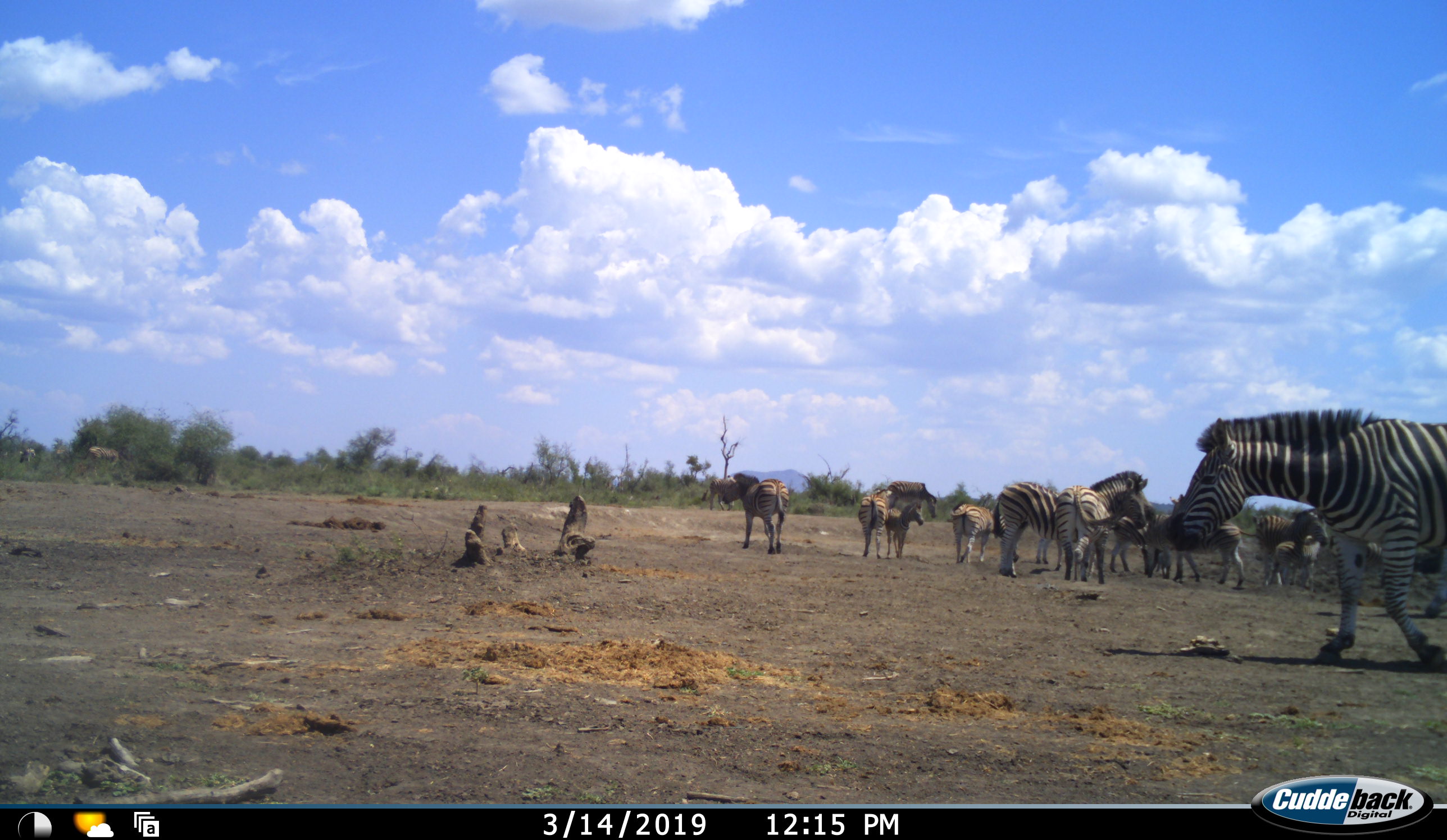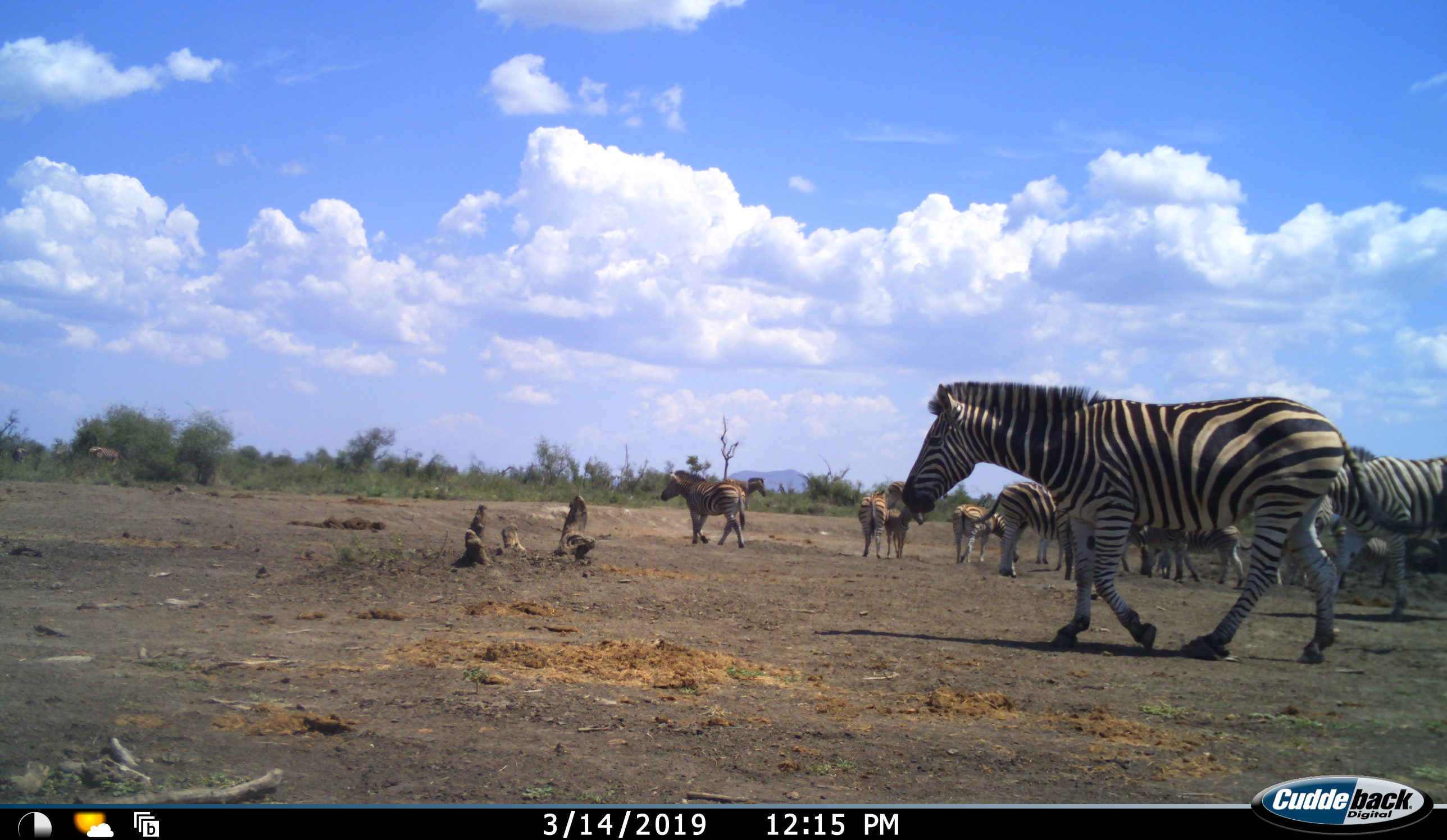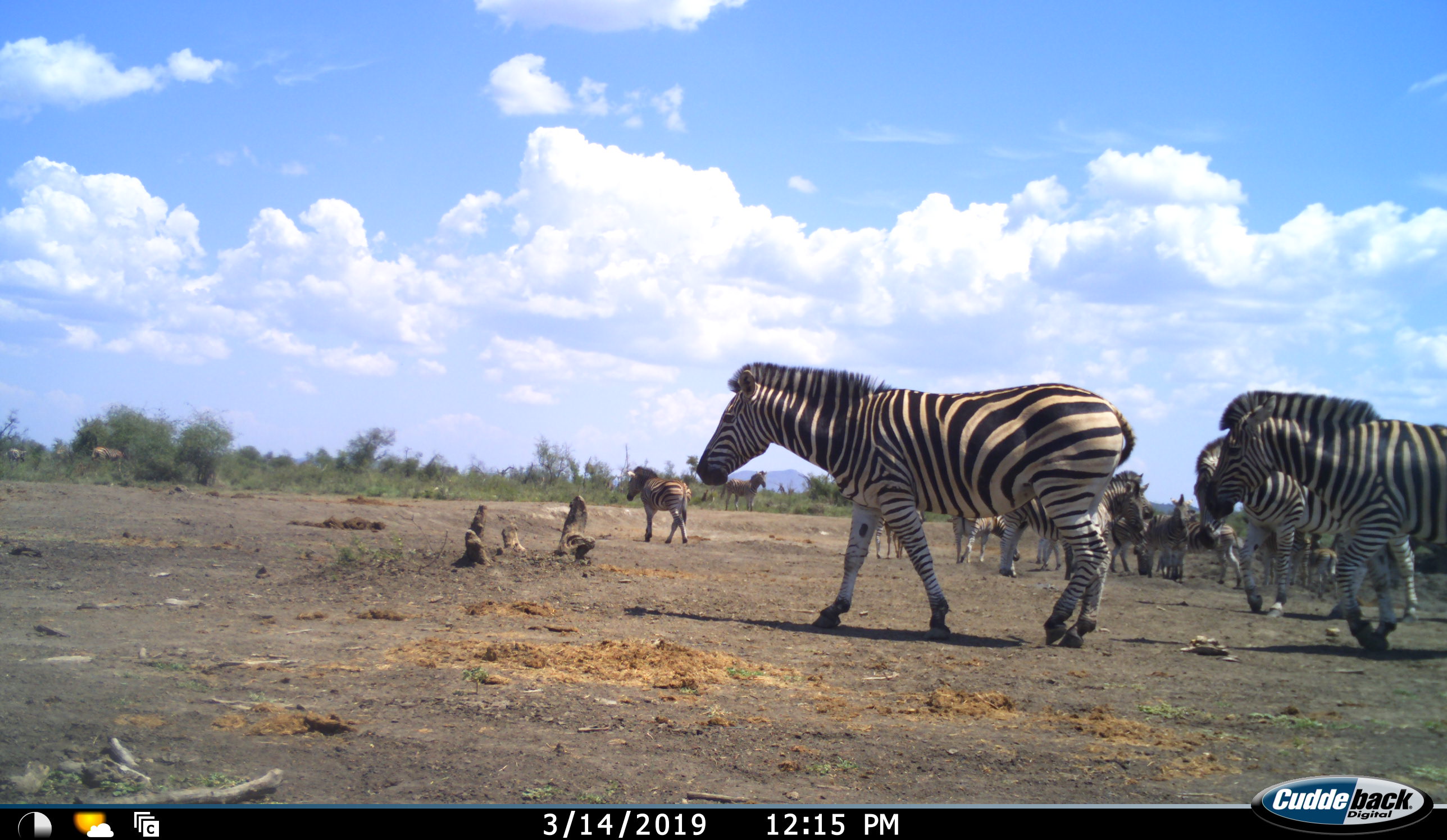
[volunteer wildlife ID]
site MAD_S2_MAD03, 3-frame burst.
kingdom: Animalia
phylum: Chordata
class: Mammalia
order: Perissodactyla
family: Equidae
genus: Equus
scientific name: Equus quagga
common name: plains zebra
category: zebraplains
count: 11-50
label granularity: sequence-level